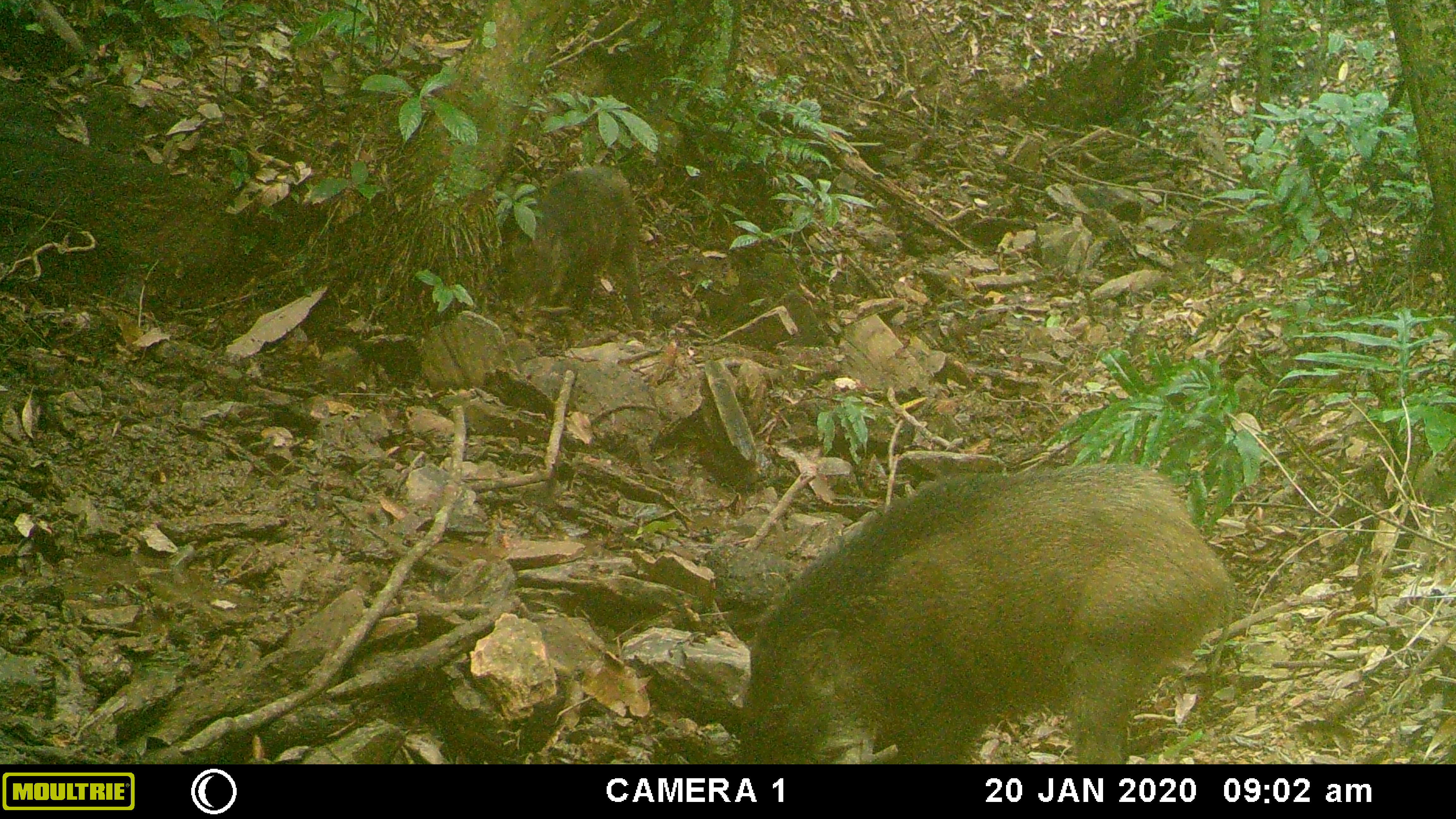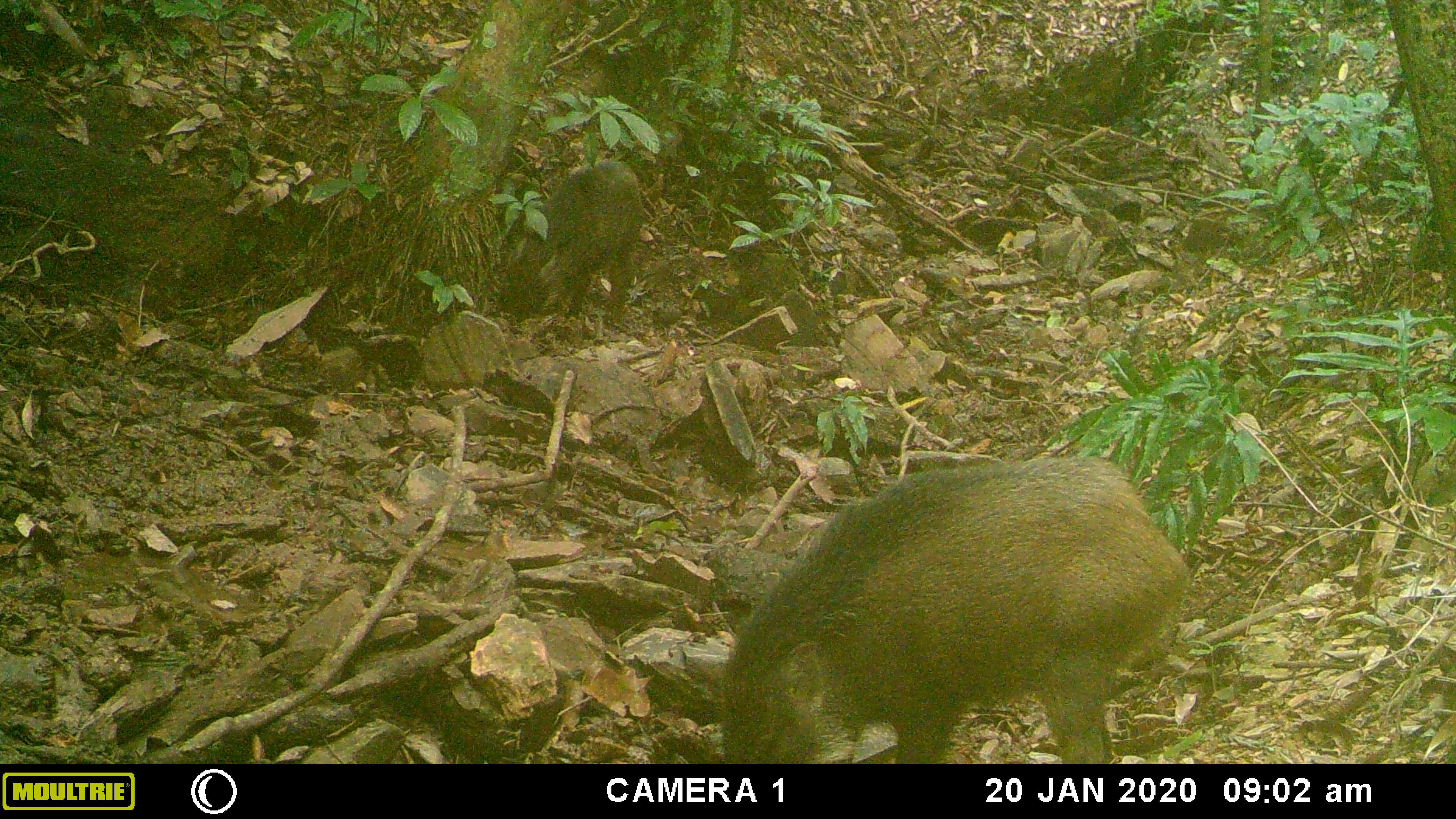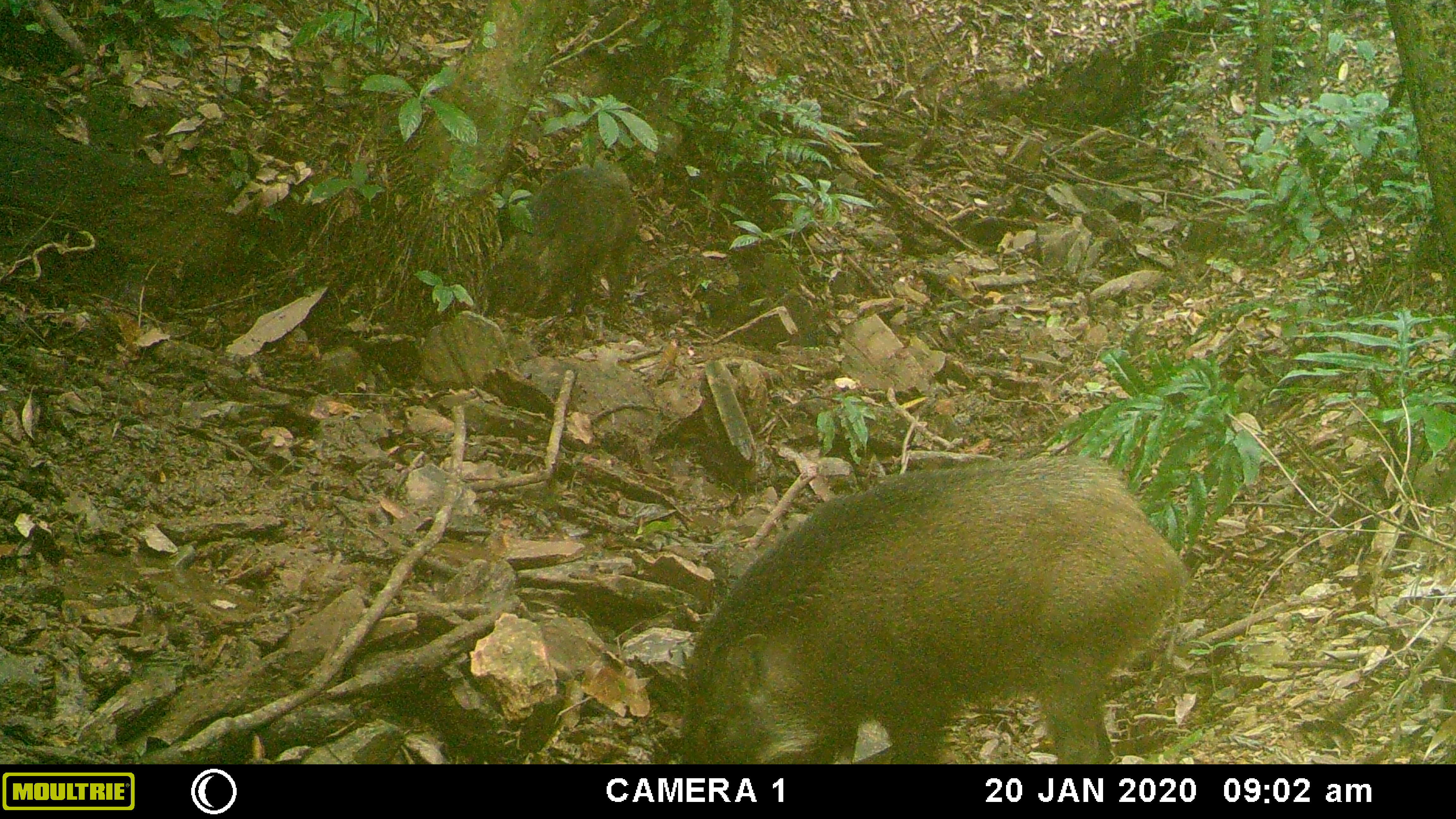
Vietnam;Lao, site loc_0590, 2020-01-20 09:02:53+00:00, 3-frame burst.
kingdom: Animalia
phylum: Chordata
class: Mammalia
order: Artiodactyla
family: Suidae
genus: Sus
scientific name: Sus scrofa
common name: eurasian wild pig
Eurasian wild pig (Sus scrofa). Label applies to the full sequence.